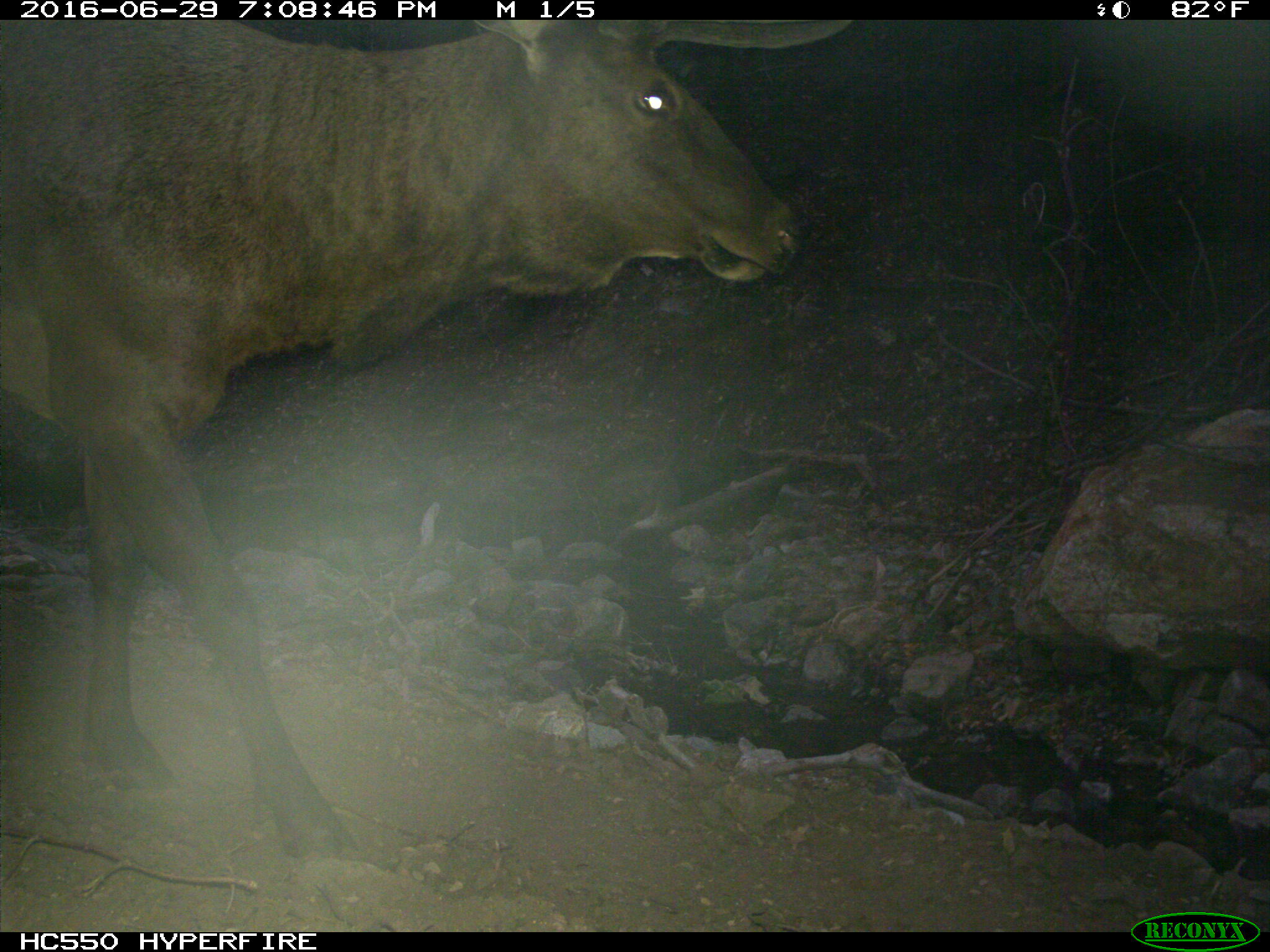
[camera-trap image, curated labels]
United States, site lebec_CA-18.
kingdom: Animalia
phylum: Chordata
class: Mammalia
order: Artiodactyla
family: Cervidae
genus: Cervus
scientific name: Cervus canadensis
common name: elk